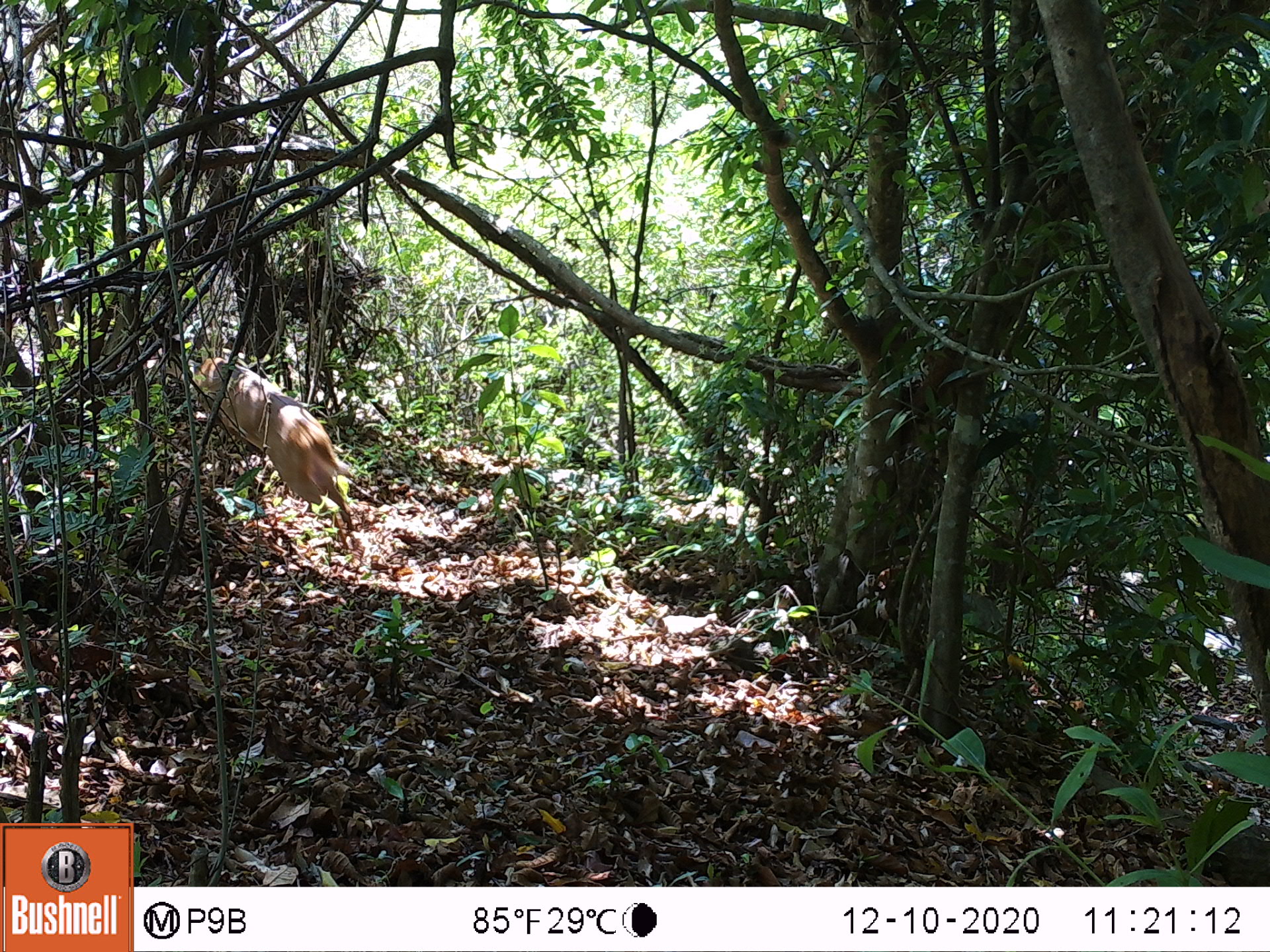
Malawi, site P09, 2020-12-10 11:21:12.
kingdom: Animalia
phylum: Chordata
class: Mammalia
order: Artiodactyla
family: Bovidae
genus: Tragelaphus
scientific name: Tragelaphus sylvaticus sylvaticus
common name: cape bushbuck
Cape bushbuck (Tragelaphus sylvaticus sylvaticus), count 1.